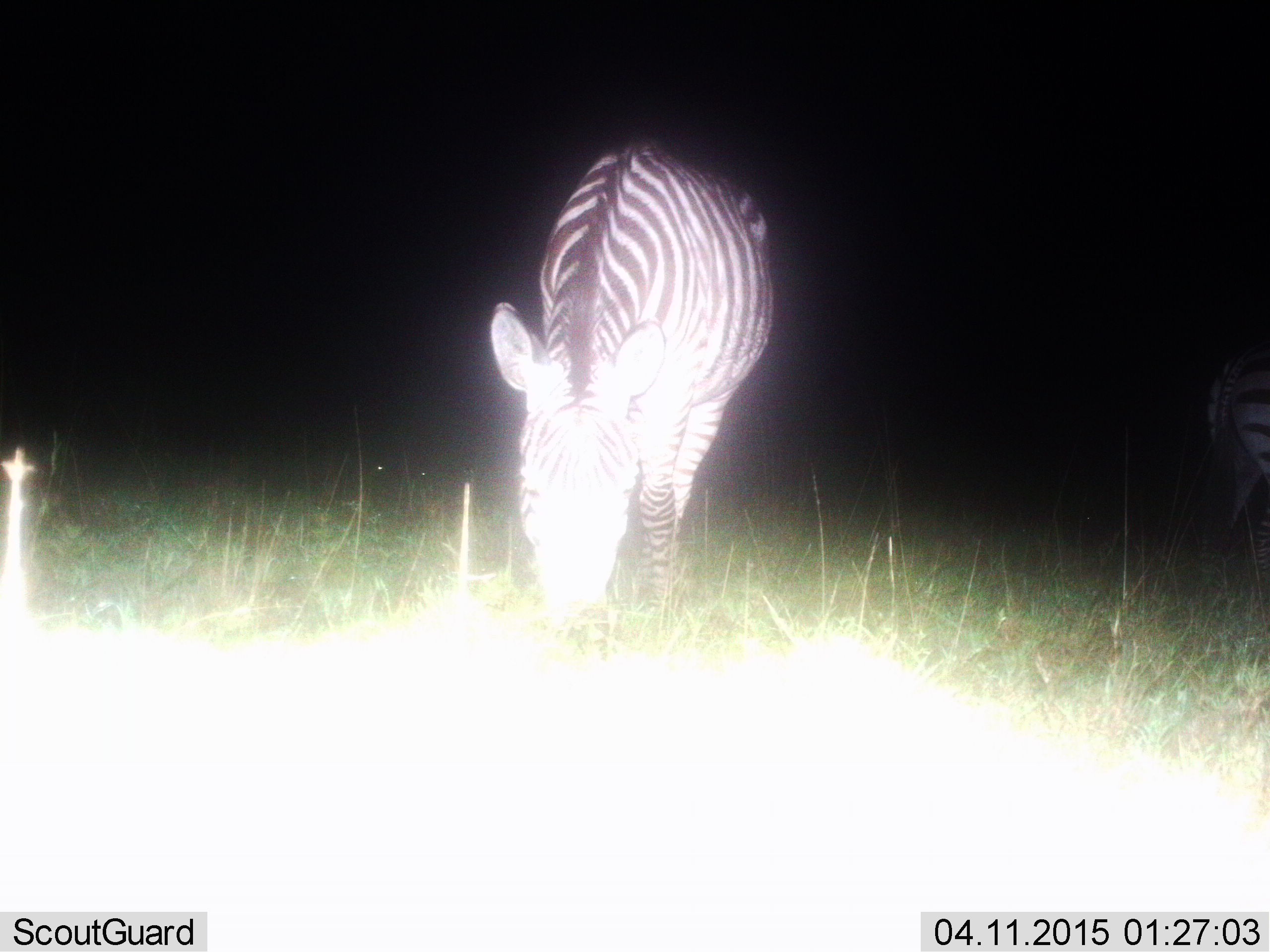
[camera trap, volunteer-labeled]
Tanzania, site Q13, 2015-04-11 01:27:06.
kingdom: Animalia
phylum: Chordata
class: Mammalia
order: Perissodactyla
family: Equidae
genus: Equus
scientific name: Equus quagga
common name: plains zebra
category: zebra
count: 2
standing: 40%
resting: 0%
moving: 0%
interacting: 0%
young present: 0%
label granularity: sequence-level